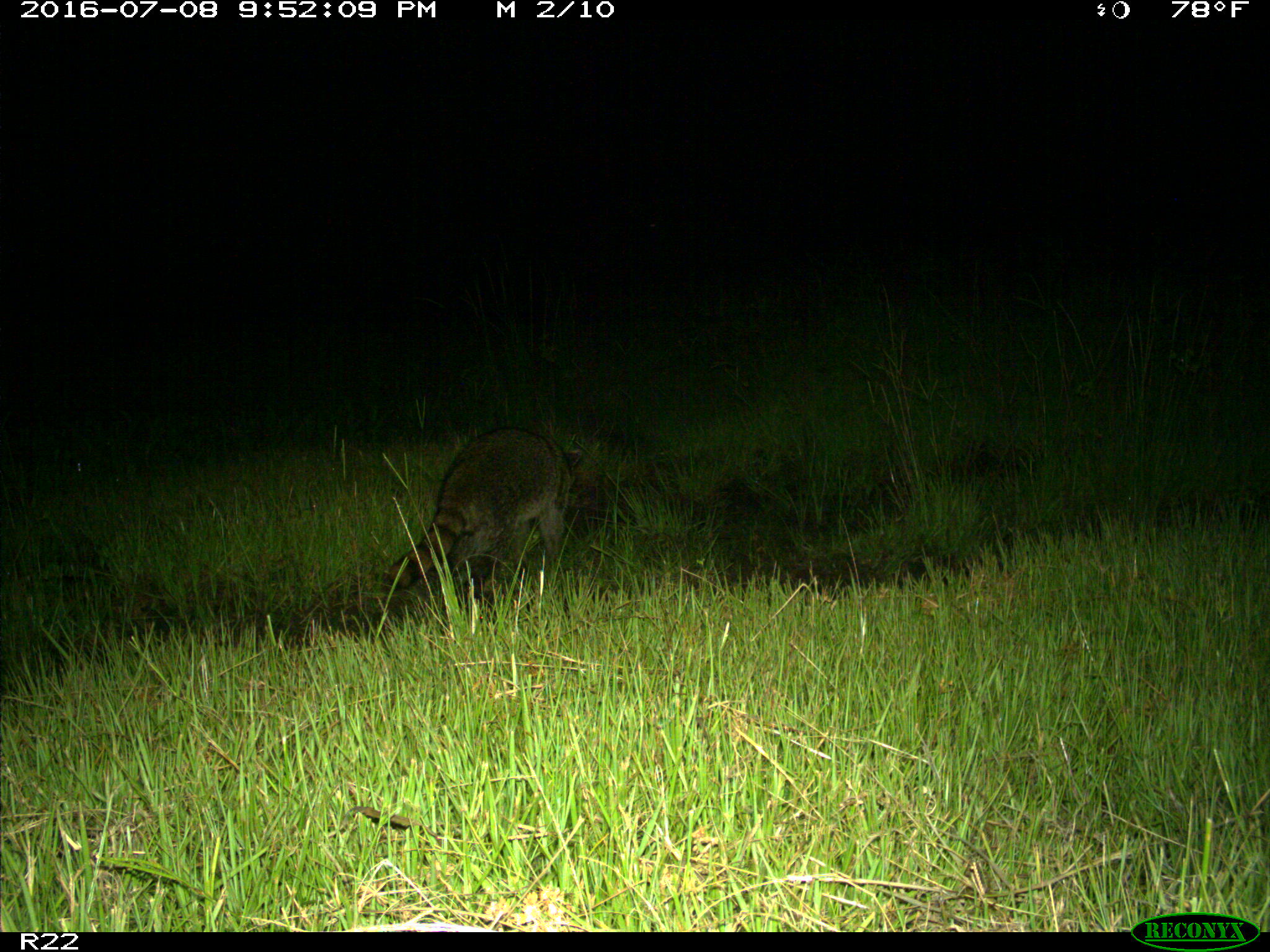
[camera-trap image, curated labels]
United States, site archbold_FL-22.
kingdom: Animalia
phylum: Chordata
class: Mammalia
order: Carnivora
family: Procyonidae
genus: Procyon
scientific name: Procyon lotor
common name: common raccoon